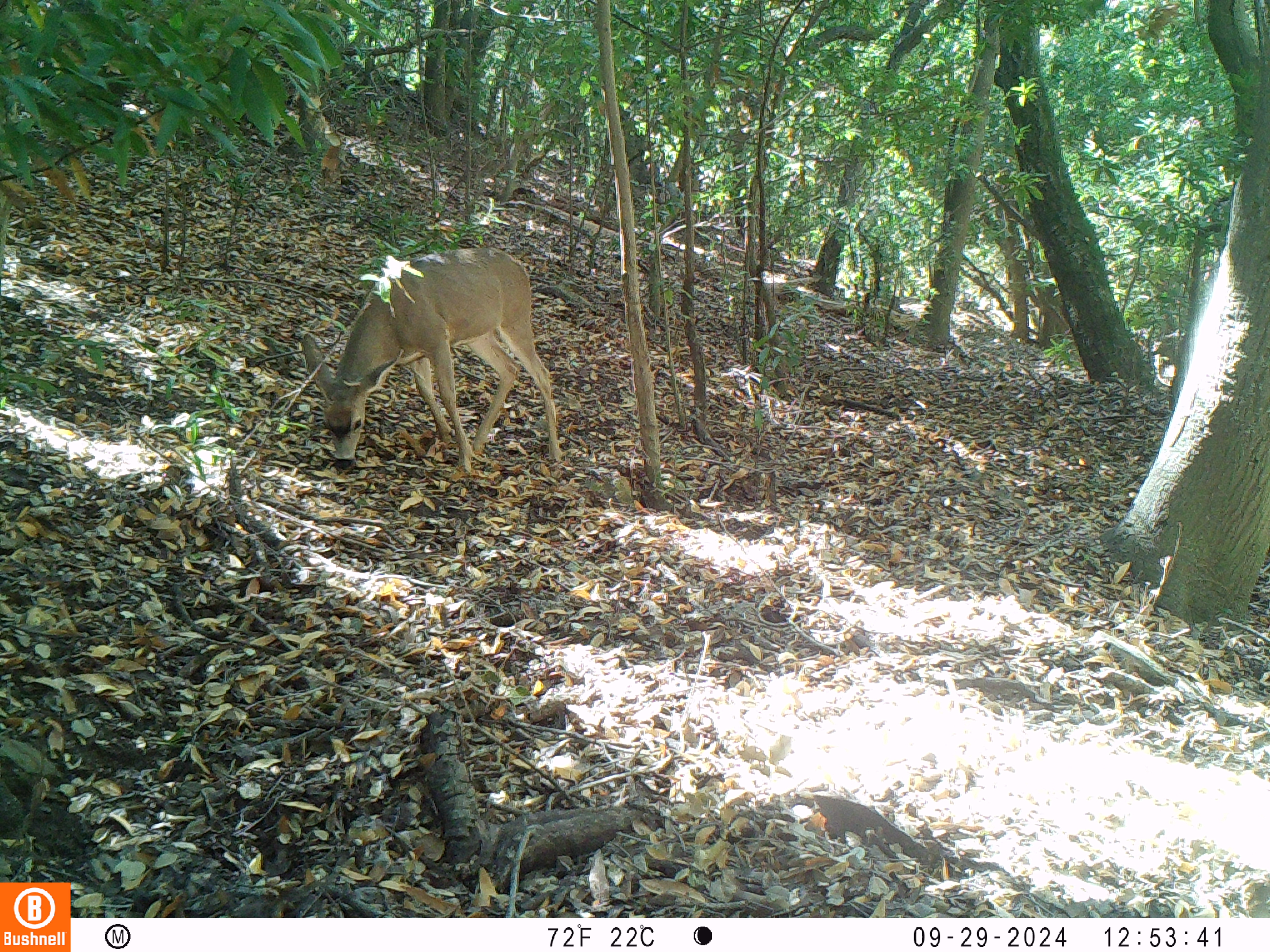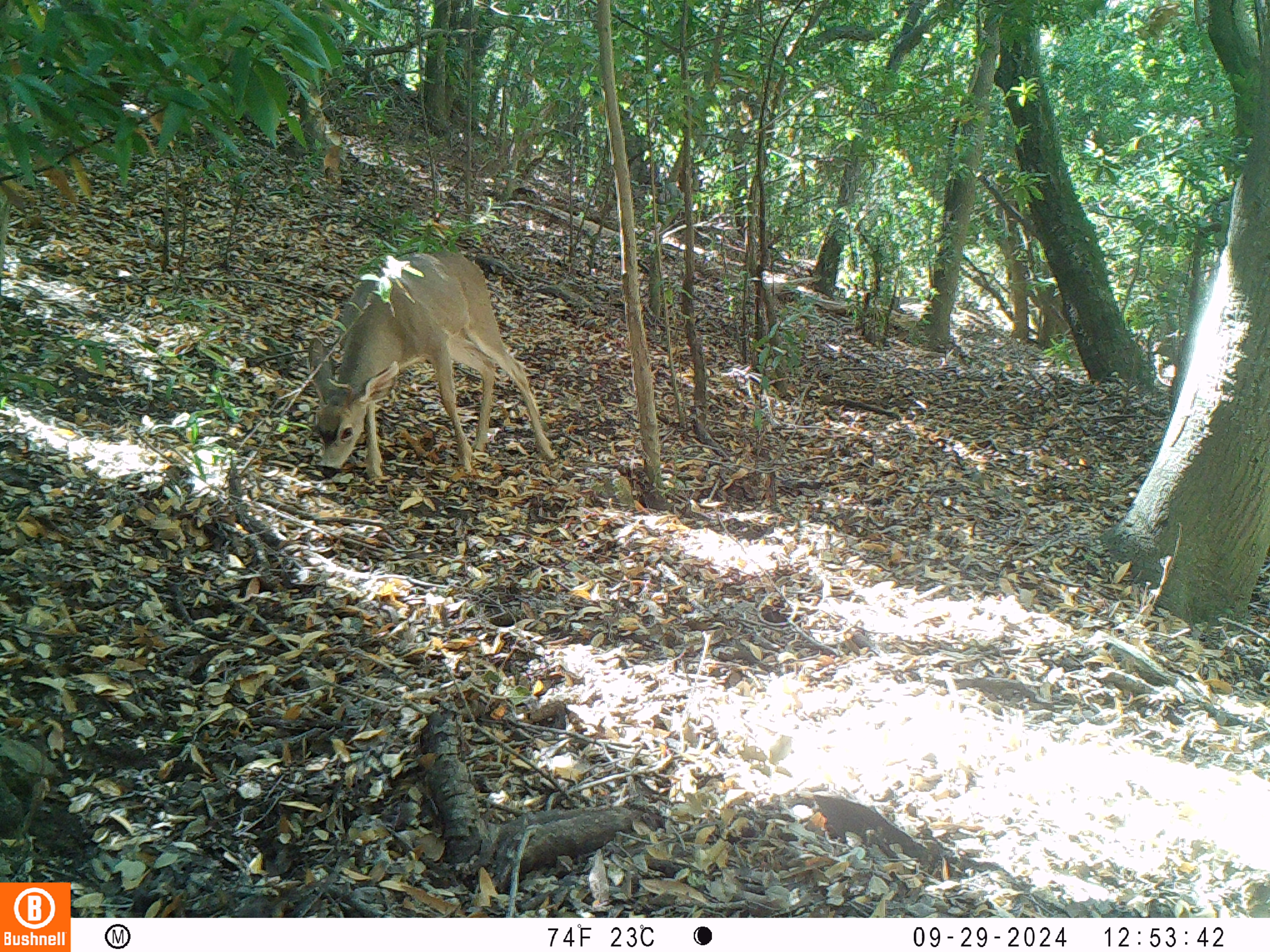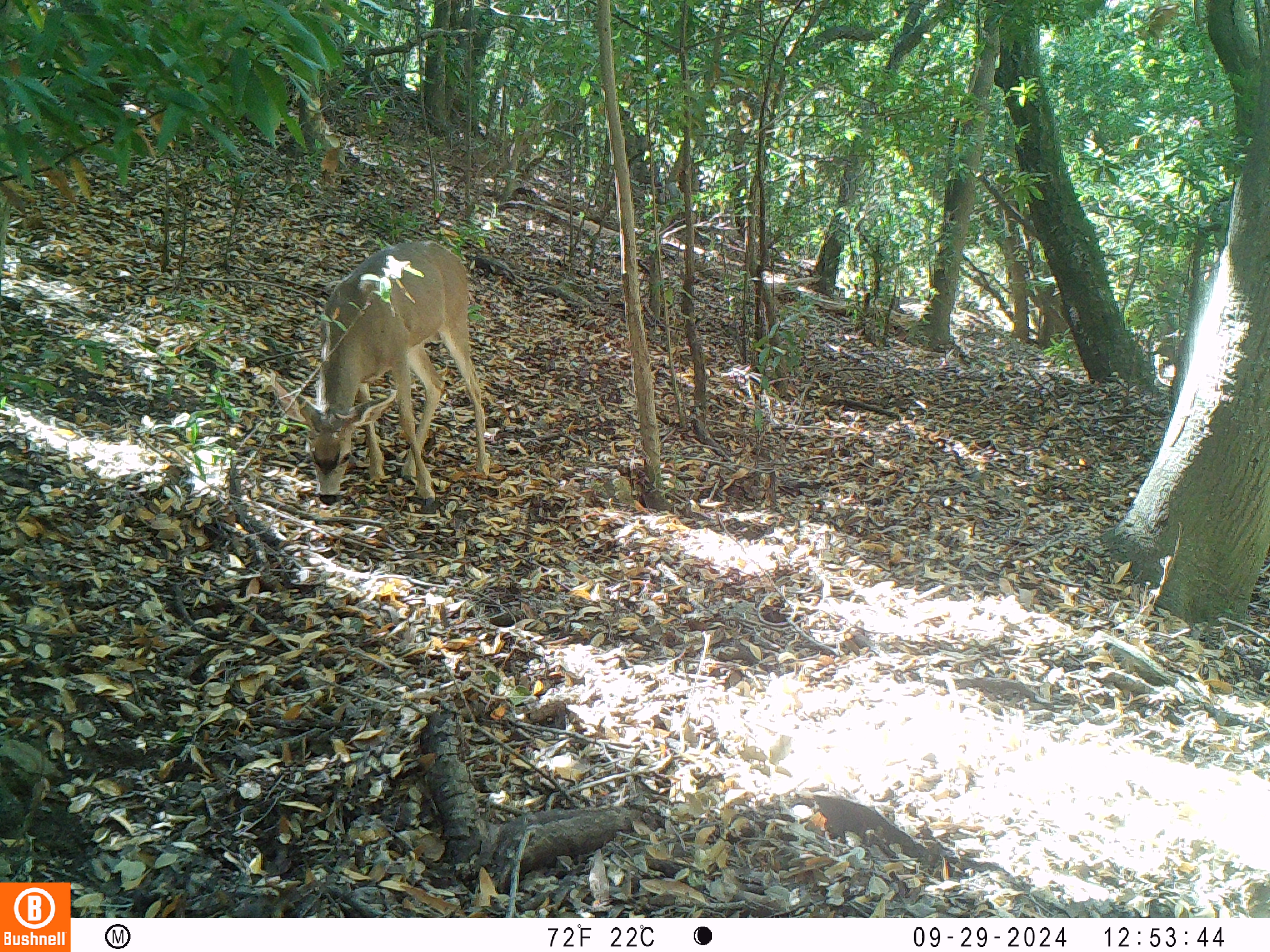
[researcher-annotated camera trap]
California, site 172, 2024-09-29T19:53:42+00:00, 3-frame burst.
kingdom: Animalia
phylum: Chordata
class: Mammalia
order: Artiodactyla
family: Cervidae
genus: Odocoileus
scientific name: Odocoileus hemionus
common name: mule deer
Mule deer (Odocoileus hemionus).